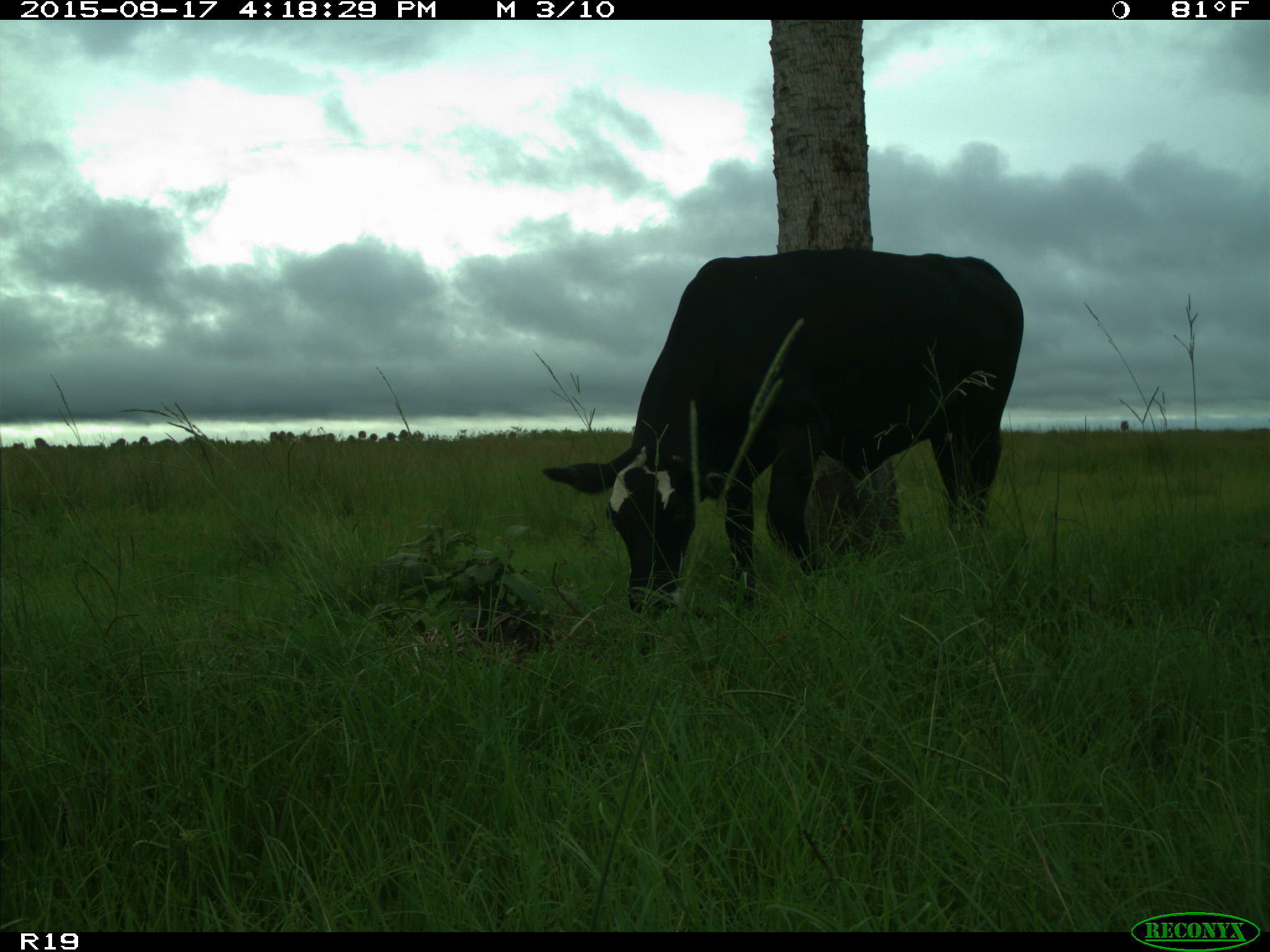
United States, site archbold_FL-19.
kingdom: Animalia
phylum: Chordata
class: Mammalia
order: Artiodactyla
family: Bovidae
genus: Bos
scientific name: Bos taurus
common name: domestic cow